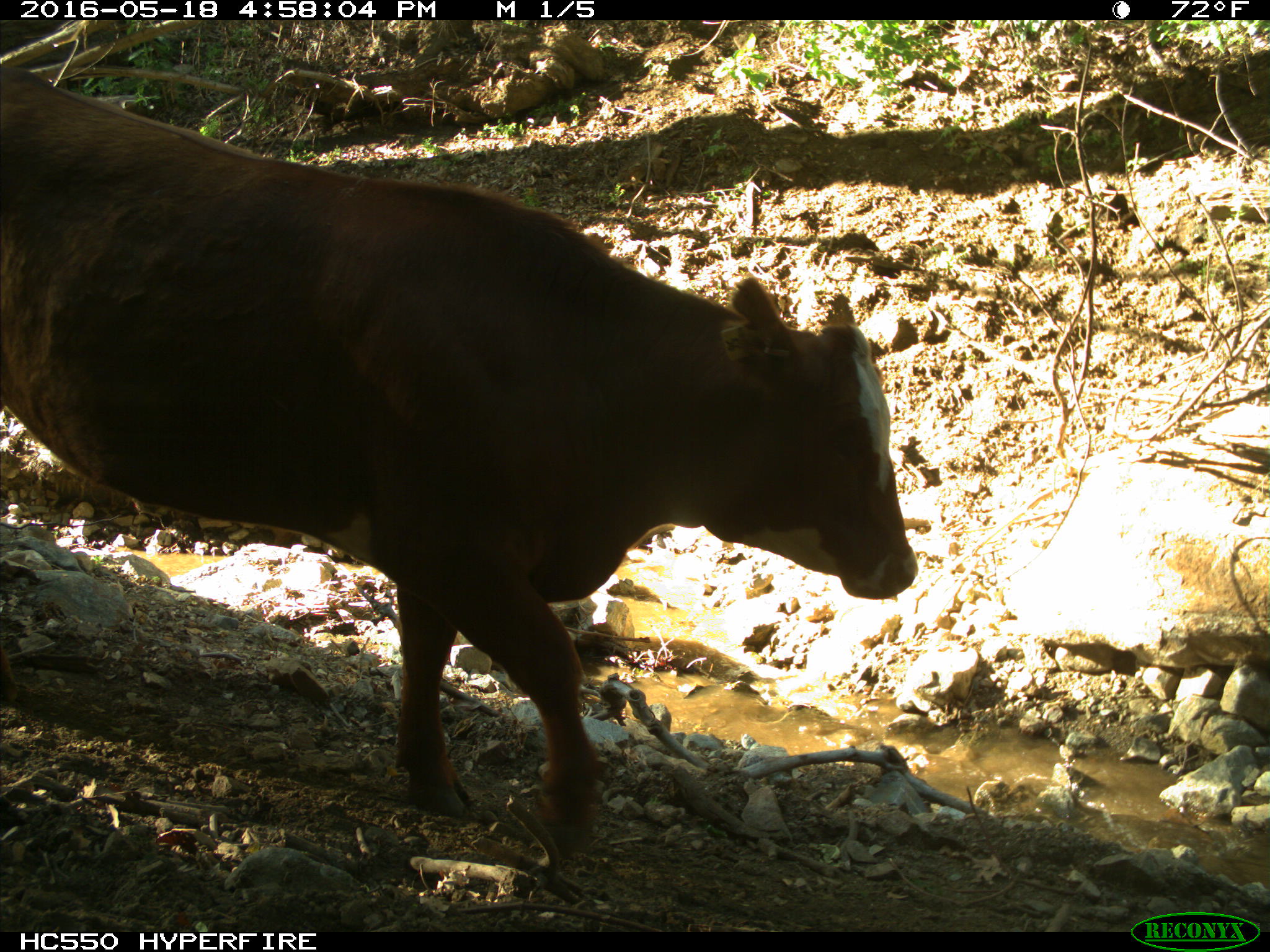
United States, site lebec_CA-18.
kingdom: Animalia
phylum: Chordata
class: Mammalia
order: Artiodactyla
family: Bovidae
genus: Bos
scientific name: Bos taurus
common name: domestic cow